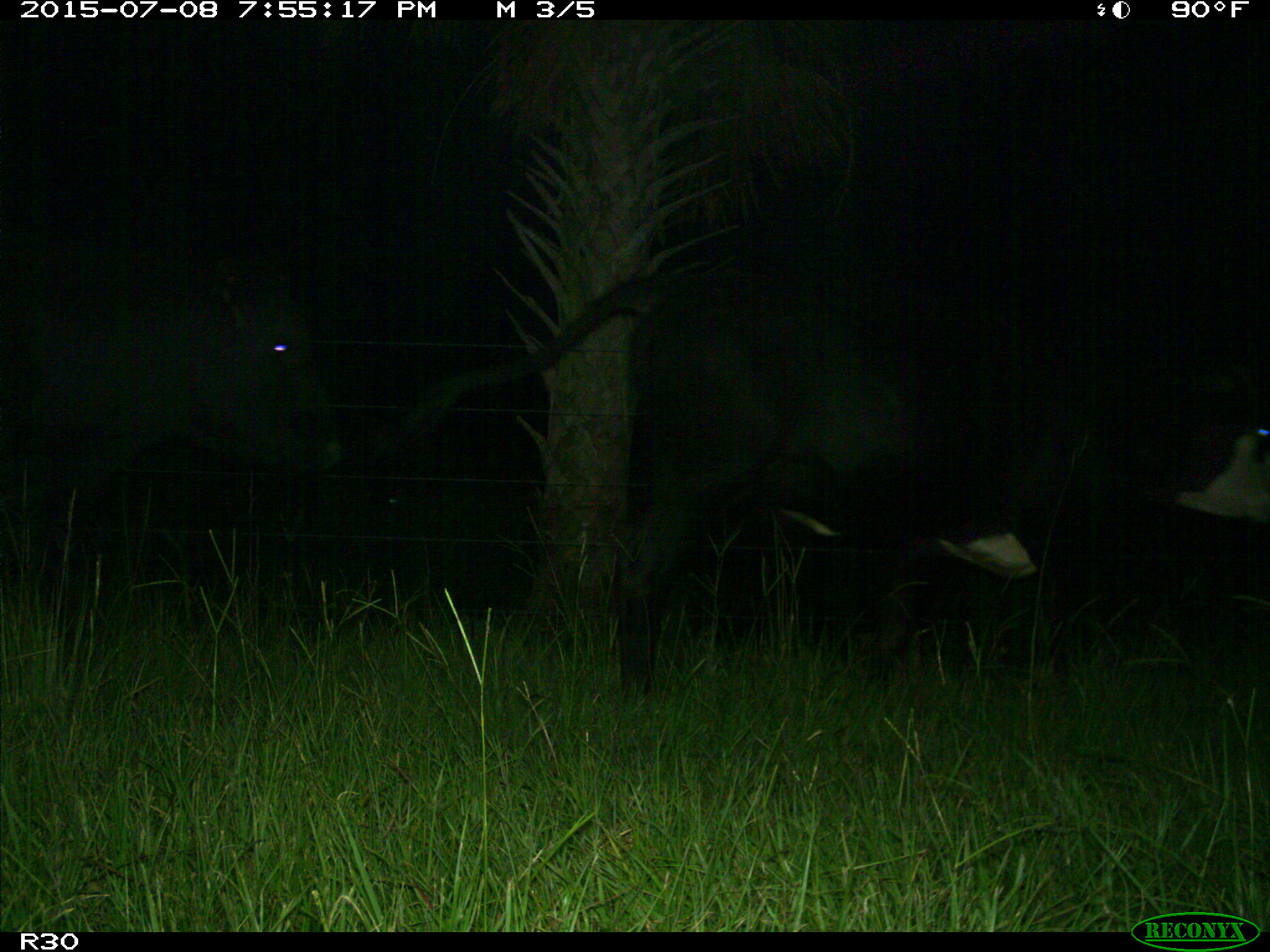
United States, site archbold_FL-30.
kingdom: Animalia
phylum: Chordata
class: Mammalia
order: Artiodactyla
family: Bovidae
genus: Bos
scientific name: Bos taurus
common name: domestic cow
Bos taurus (domestic cow).